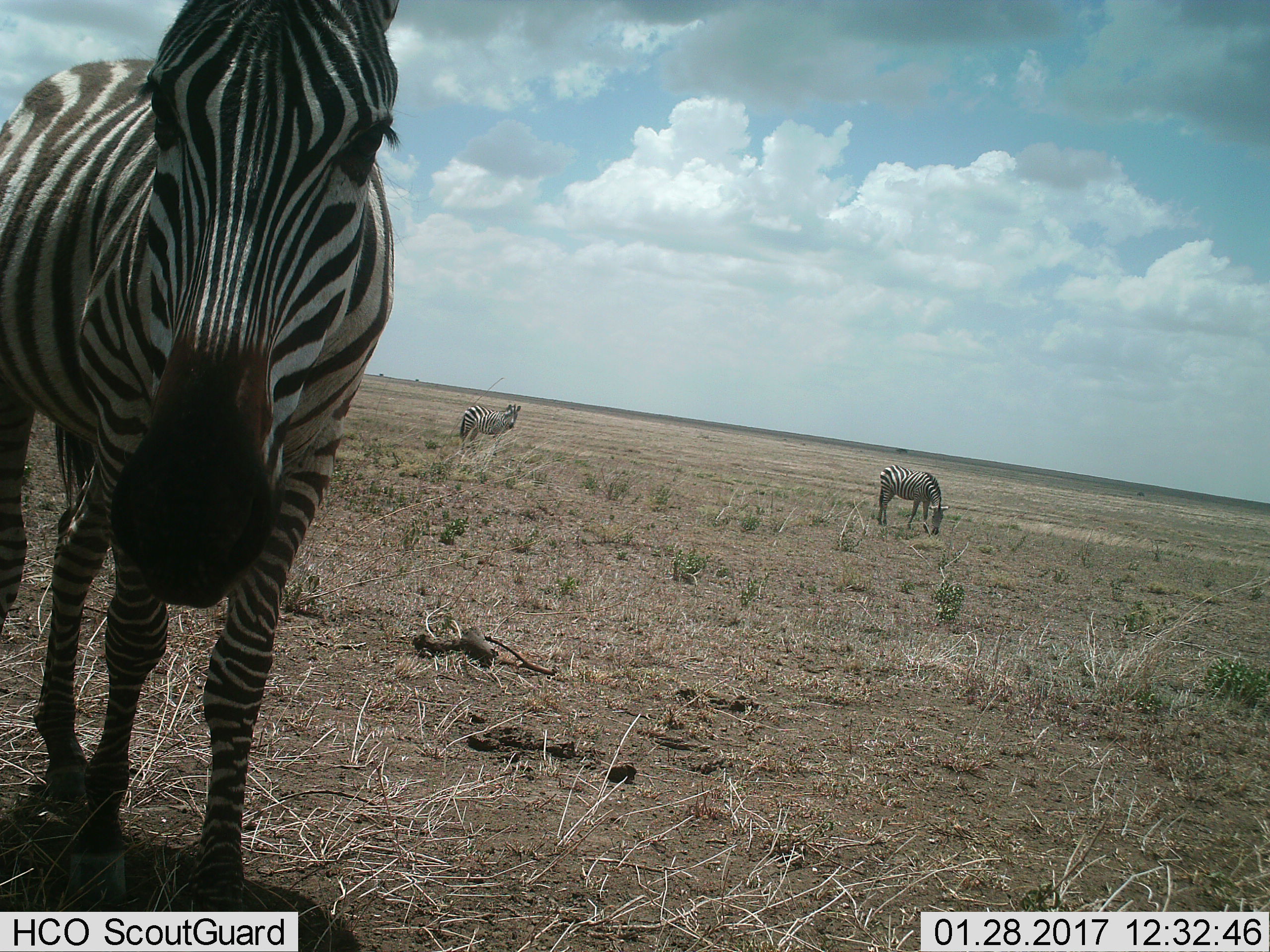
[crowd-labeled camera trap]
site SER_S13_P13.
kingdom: Animalia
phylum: Chordata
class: Mammalia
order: Perissodactyla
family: Equidae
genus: Equus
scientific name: Equus quagga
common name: plains zebra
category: zebraplains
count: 3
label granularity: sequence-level